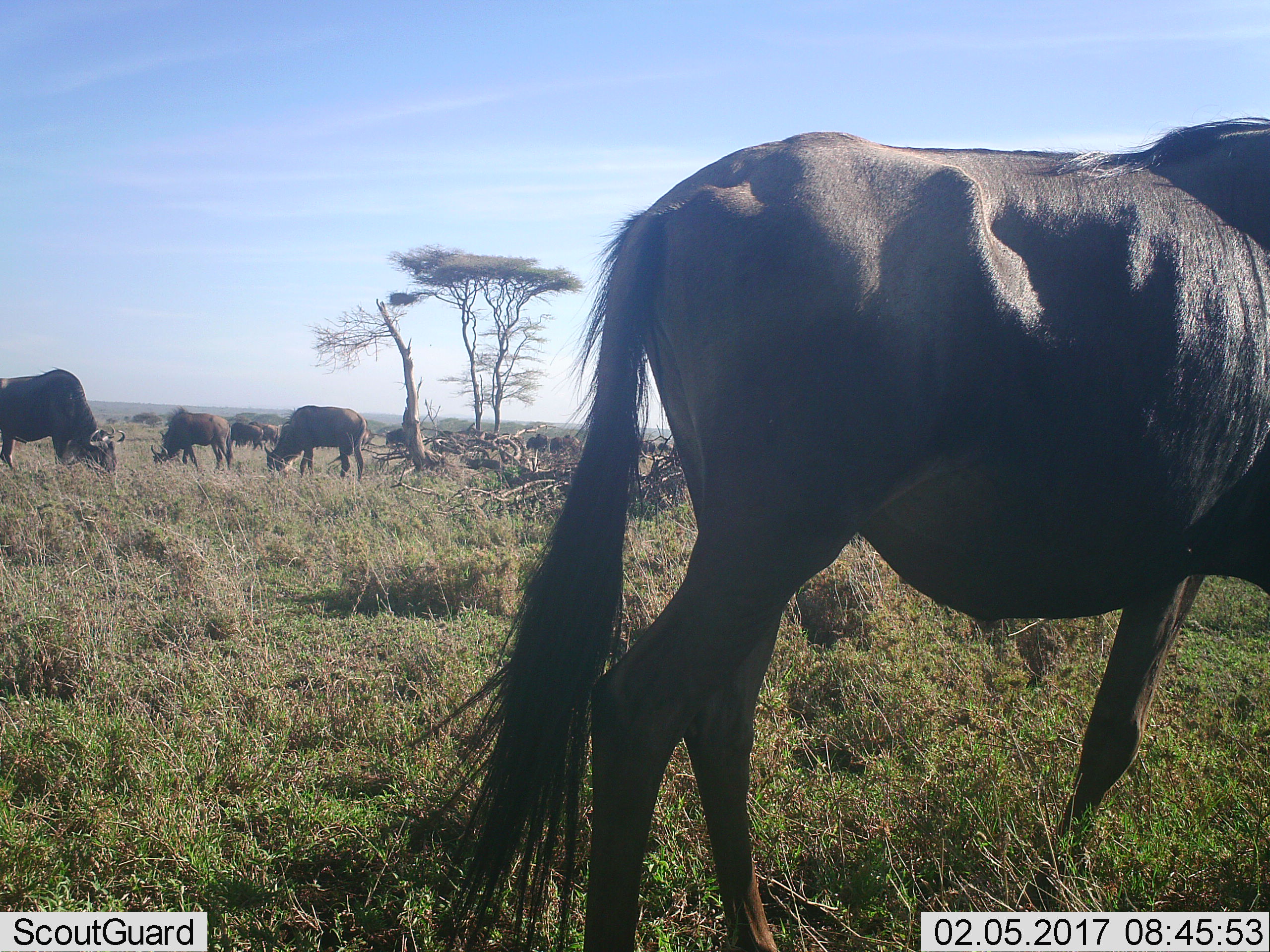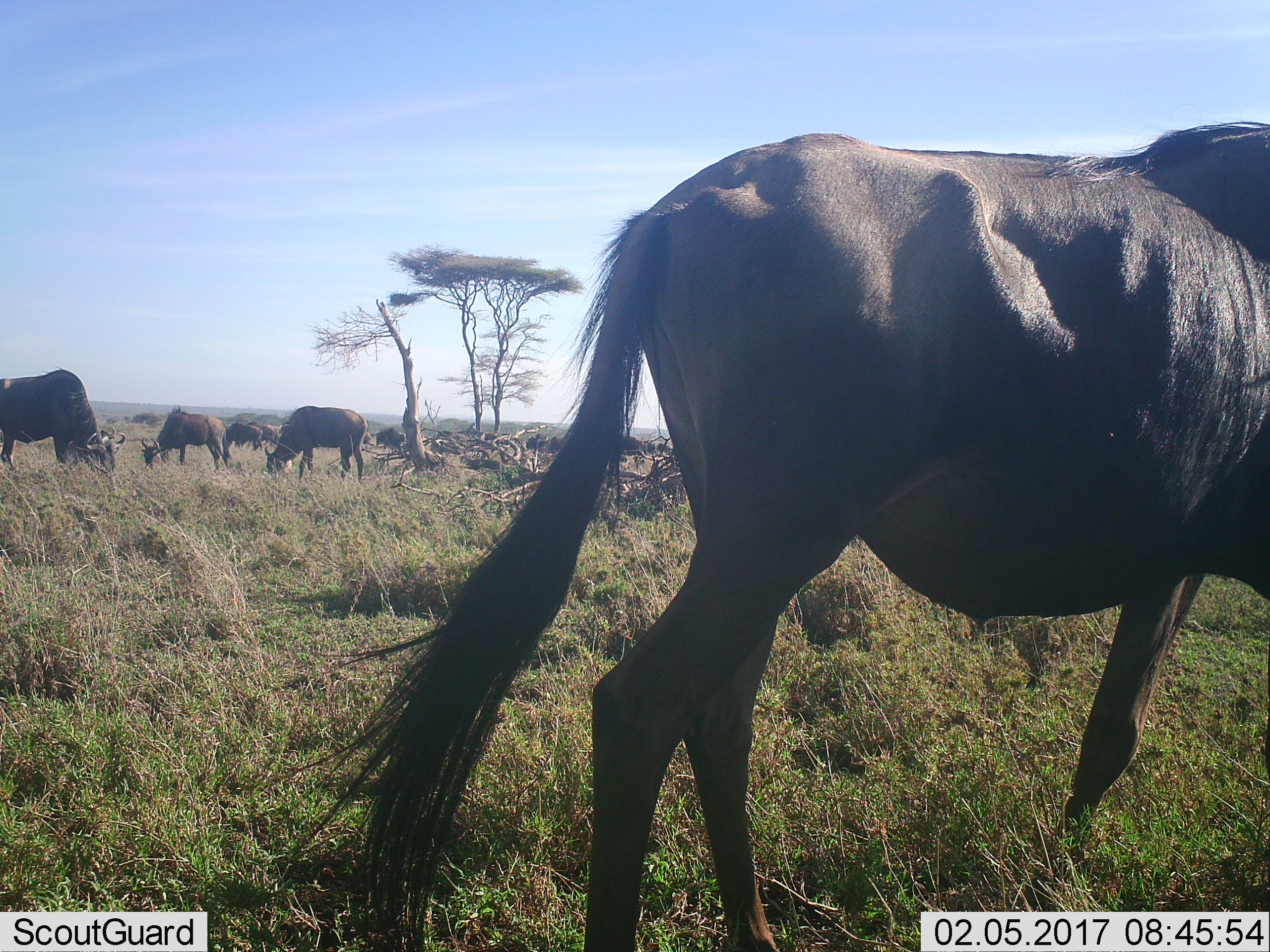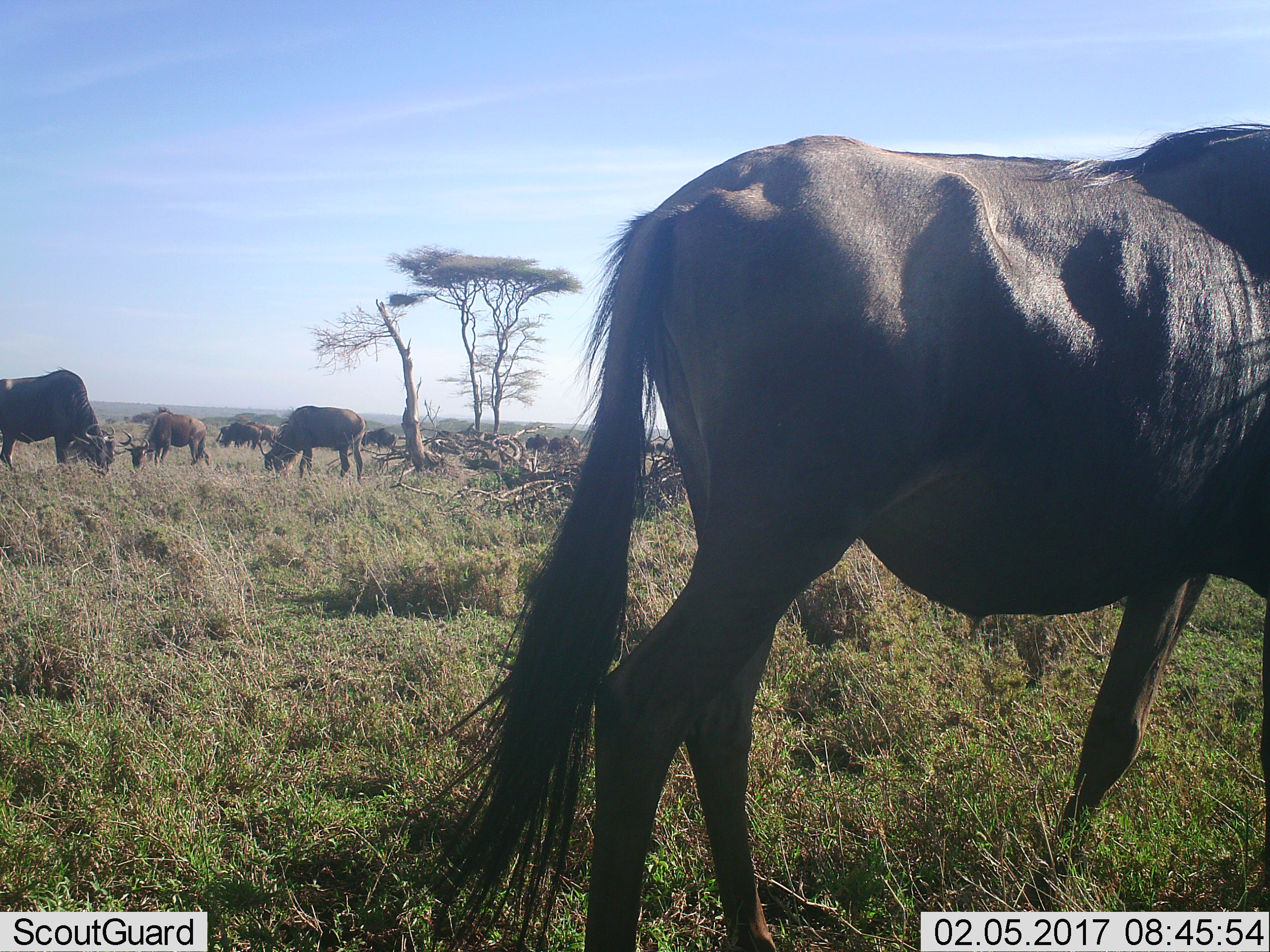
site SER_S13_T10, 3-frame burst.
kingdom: Animalia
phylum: Chordata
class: Mammalia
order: Artiodactyla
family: Bovidae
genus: Connochaetes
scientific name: Connochaetes taurinus taurinus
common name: blue wildebeest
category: wildebeestblue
Wildebeestblue (blue wildebeest) (Connochaetes taurinus taurinus), count 8. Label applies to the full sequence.